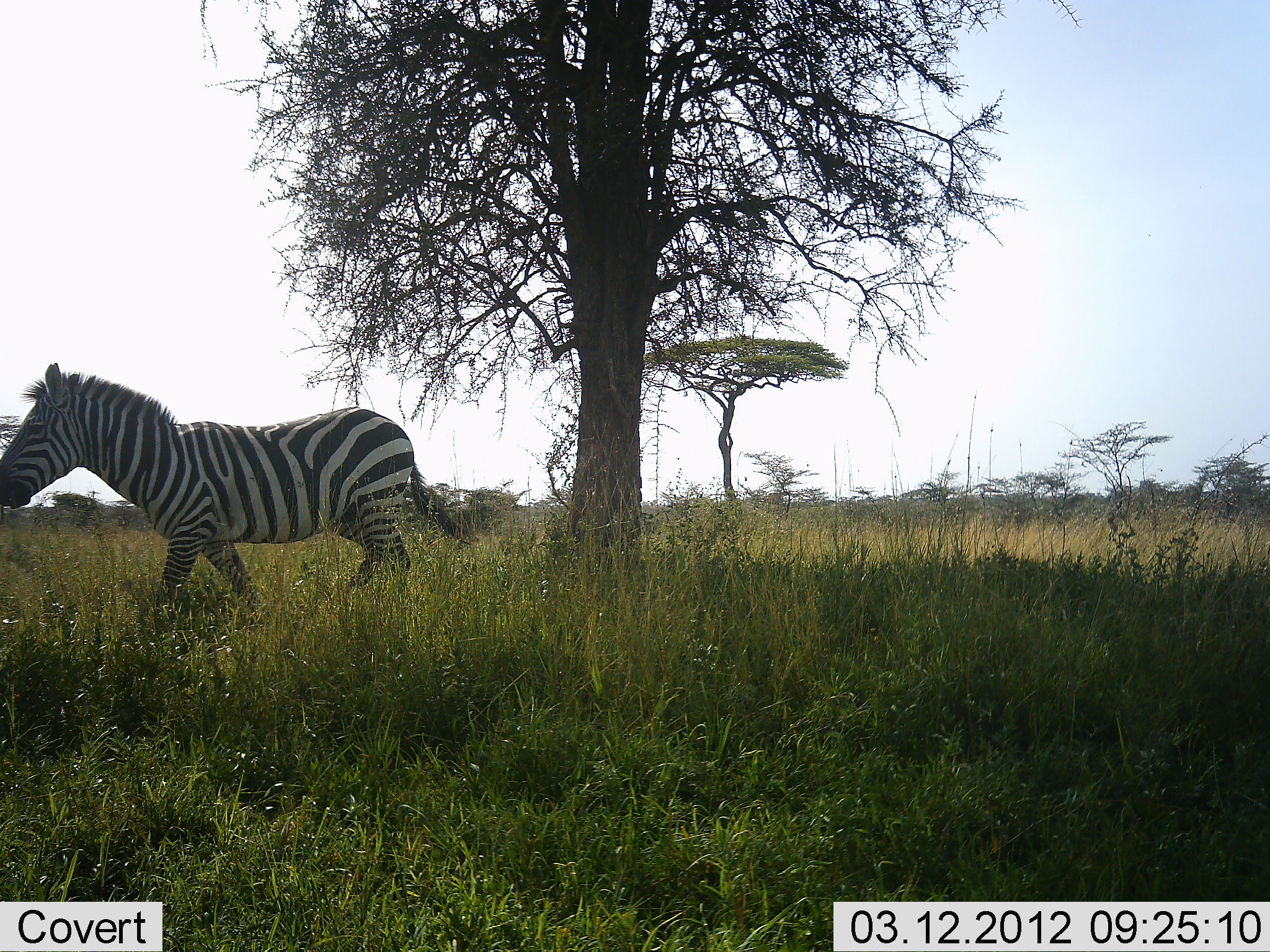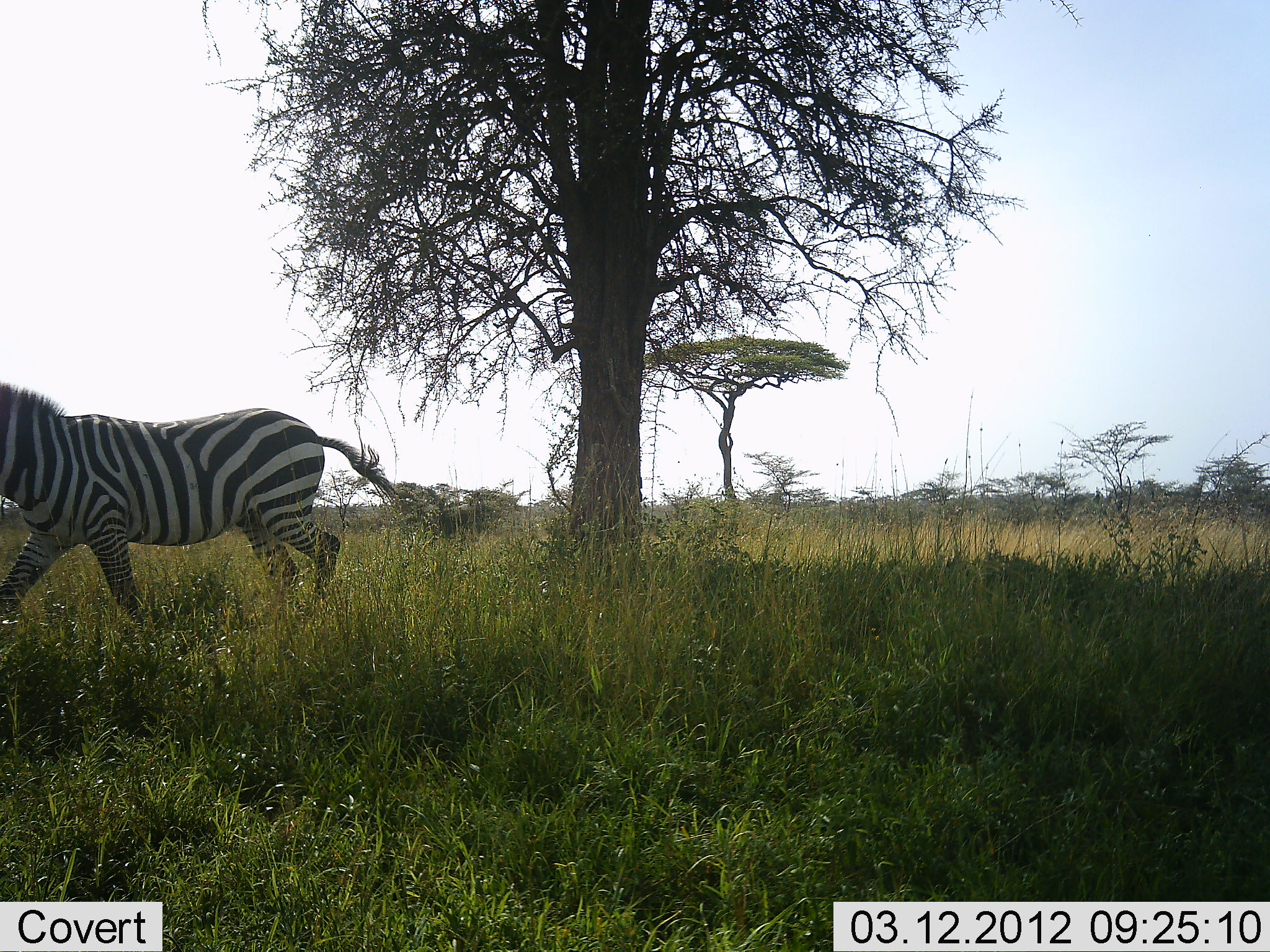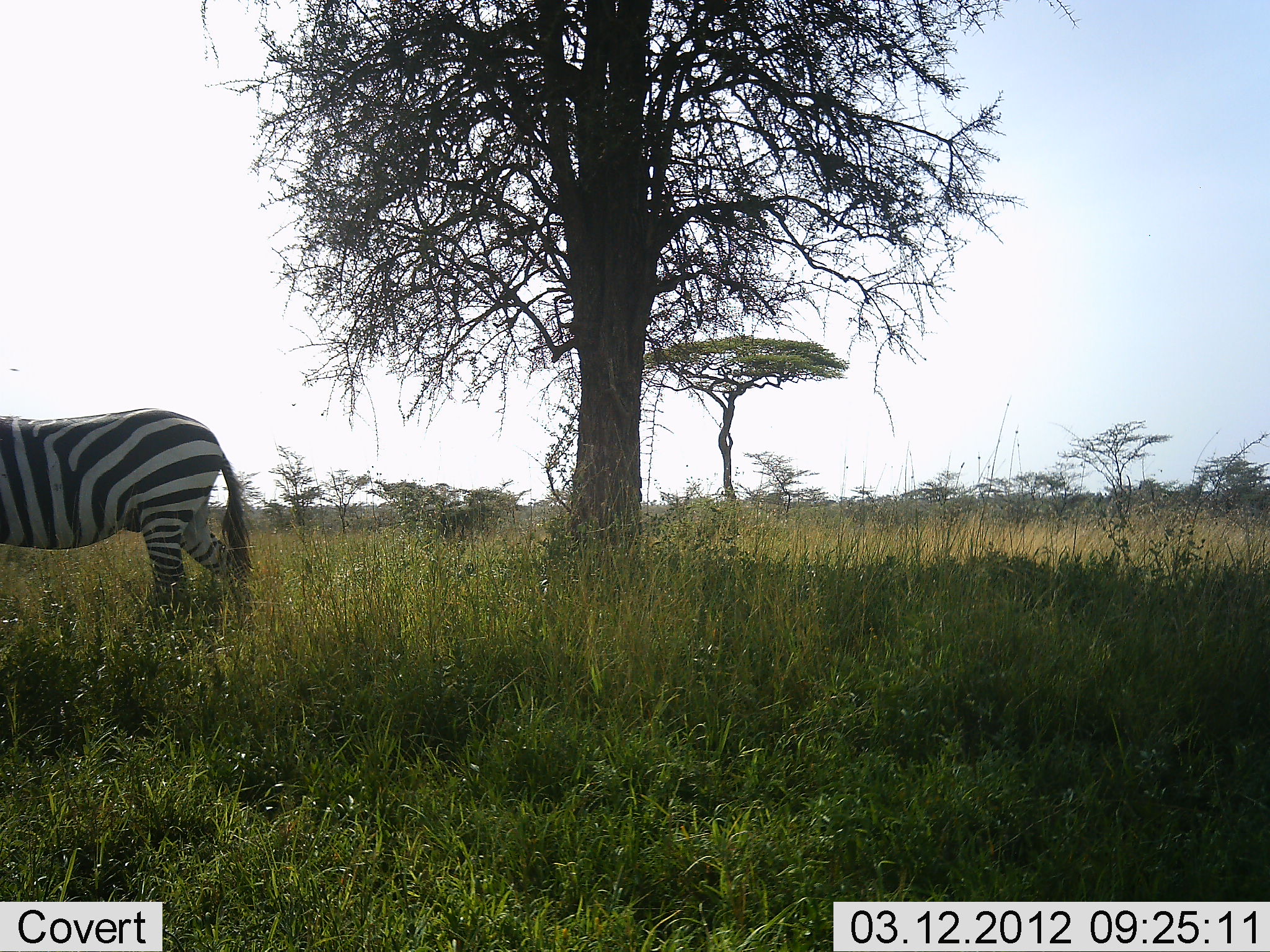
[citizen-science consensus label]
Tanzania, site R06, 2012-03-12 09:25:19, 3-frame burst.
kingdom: Animalia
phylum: Chordata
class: Mammalia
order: Perissodactyla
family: Equidae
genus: Equus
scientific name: Equus quagga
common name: plains zebra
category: zebra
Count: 1.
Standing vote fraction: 4%.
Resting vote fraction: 0%.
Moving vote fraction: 100%.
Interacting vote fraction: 0%.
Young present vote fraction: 0%.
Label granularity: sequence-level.